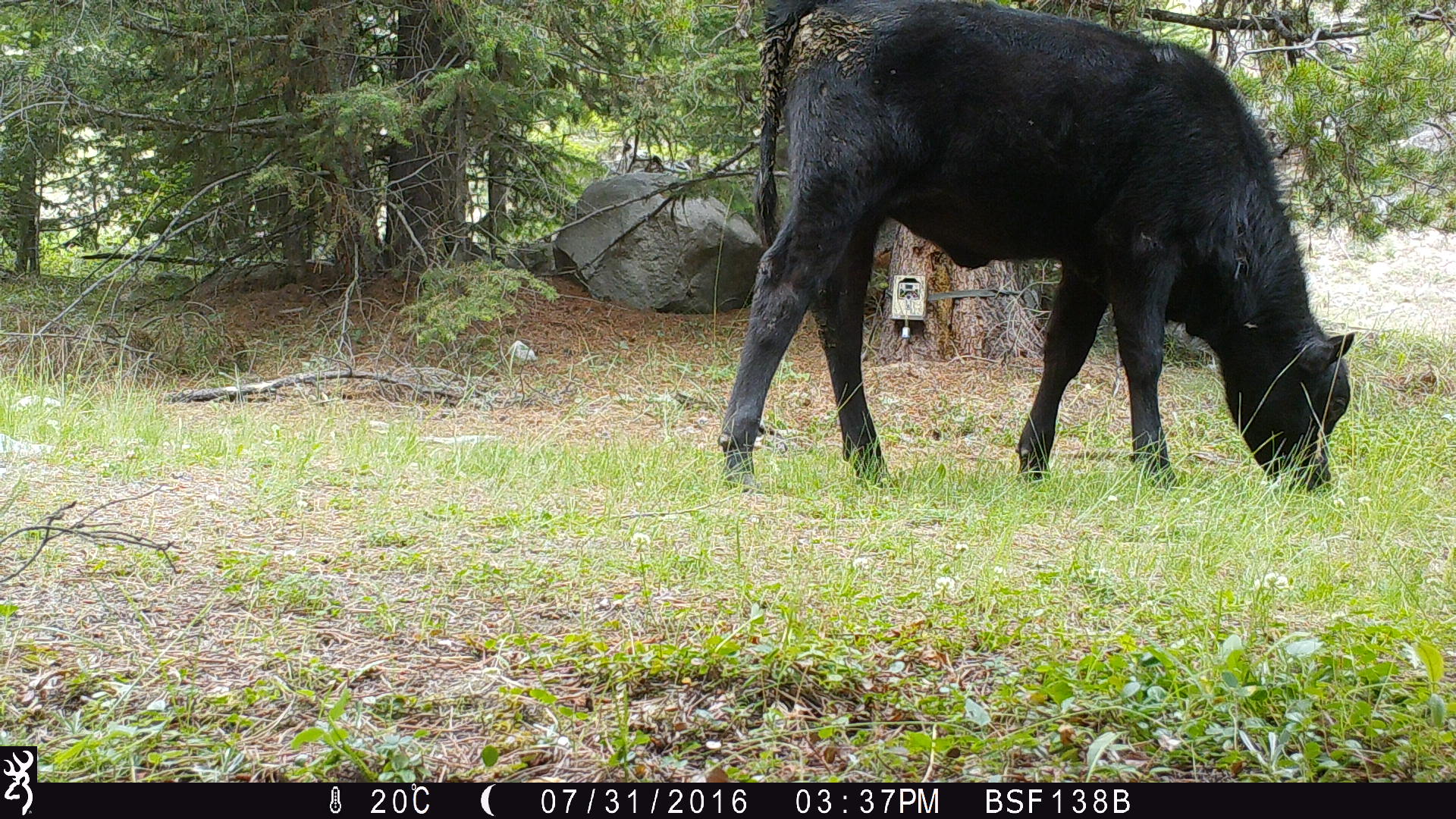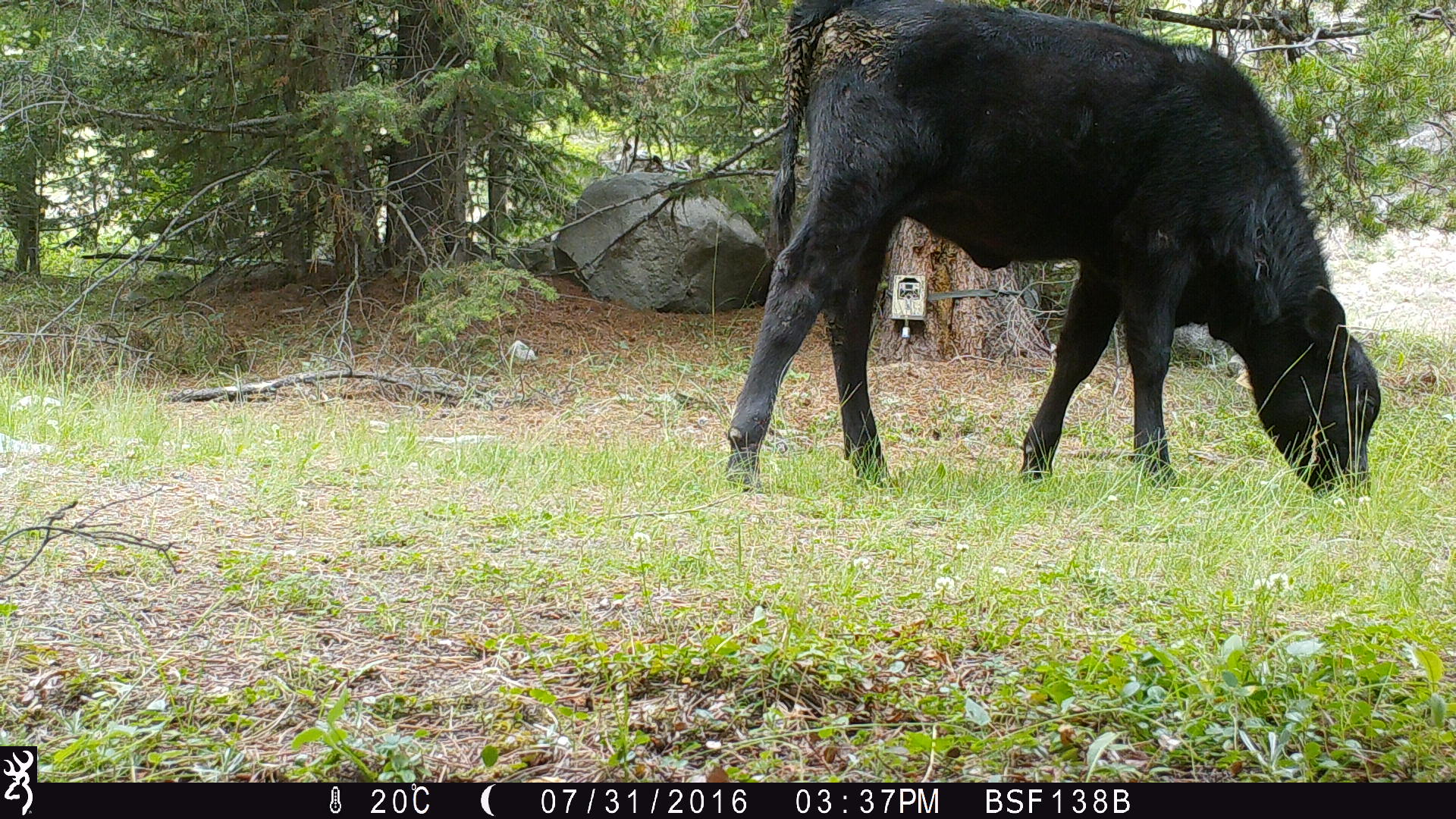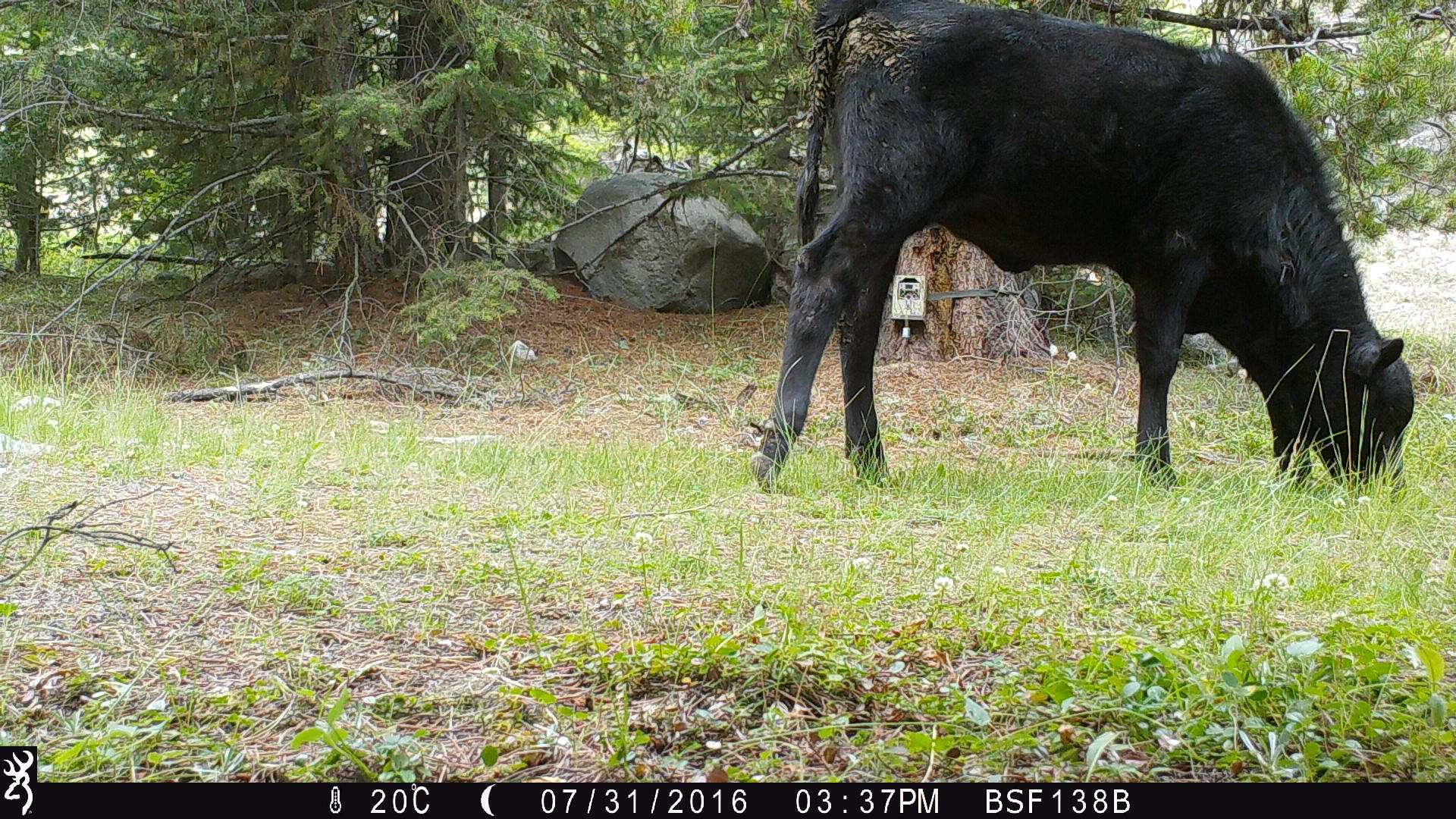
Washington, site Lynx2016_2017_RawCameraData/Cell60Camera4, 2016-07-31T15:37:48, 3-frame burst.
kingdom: Animalia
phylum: Chordata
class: Mammalia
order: Artiodactyla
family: Bovidae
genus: Bos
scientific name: Bos taurus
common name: domestic cattle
Domestic cattle (Bos taurus). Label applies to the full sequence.